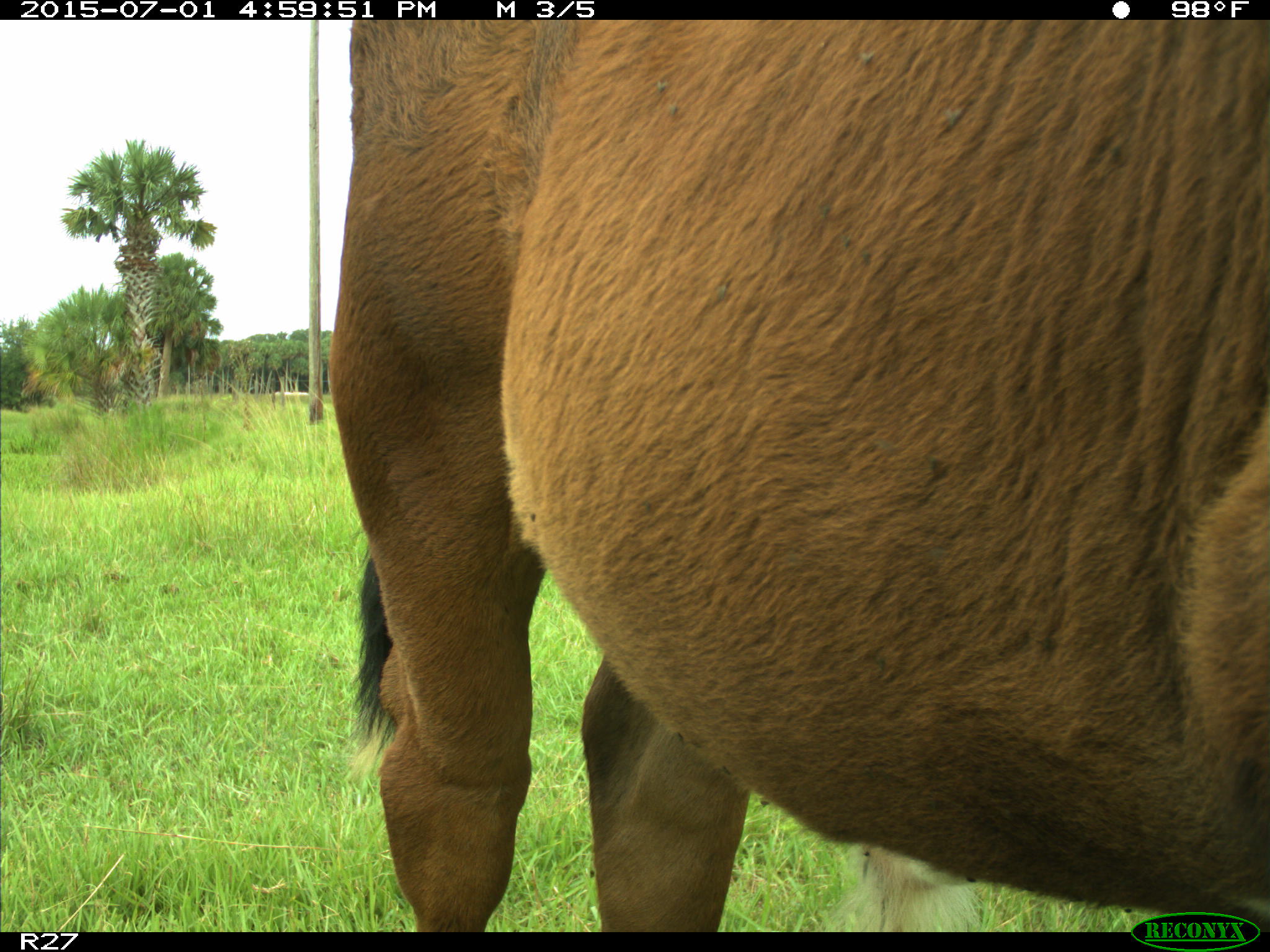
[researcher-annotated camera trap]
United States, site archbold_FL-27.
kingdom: Animalia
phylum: Chordata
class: Mammalia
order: Artiodactyla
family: Bovidae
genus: Bos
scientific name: Bos taurus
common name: domestic cow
Bos taurus (domestic cow).